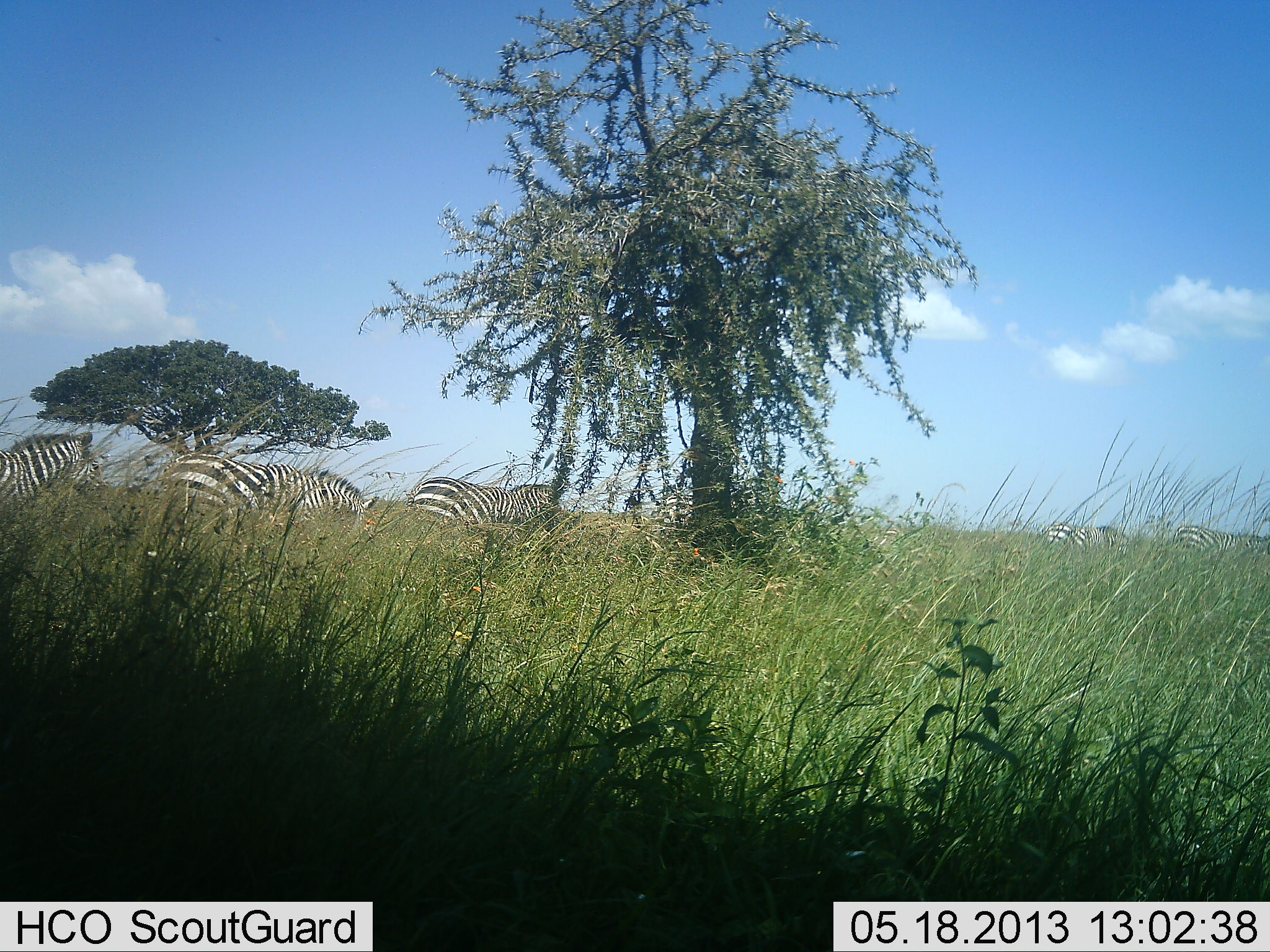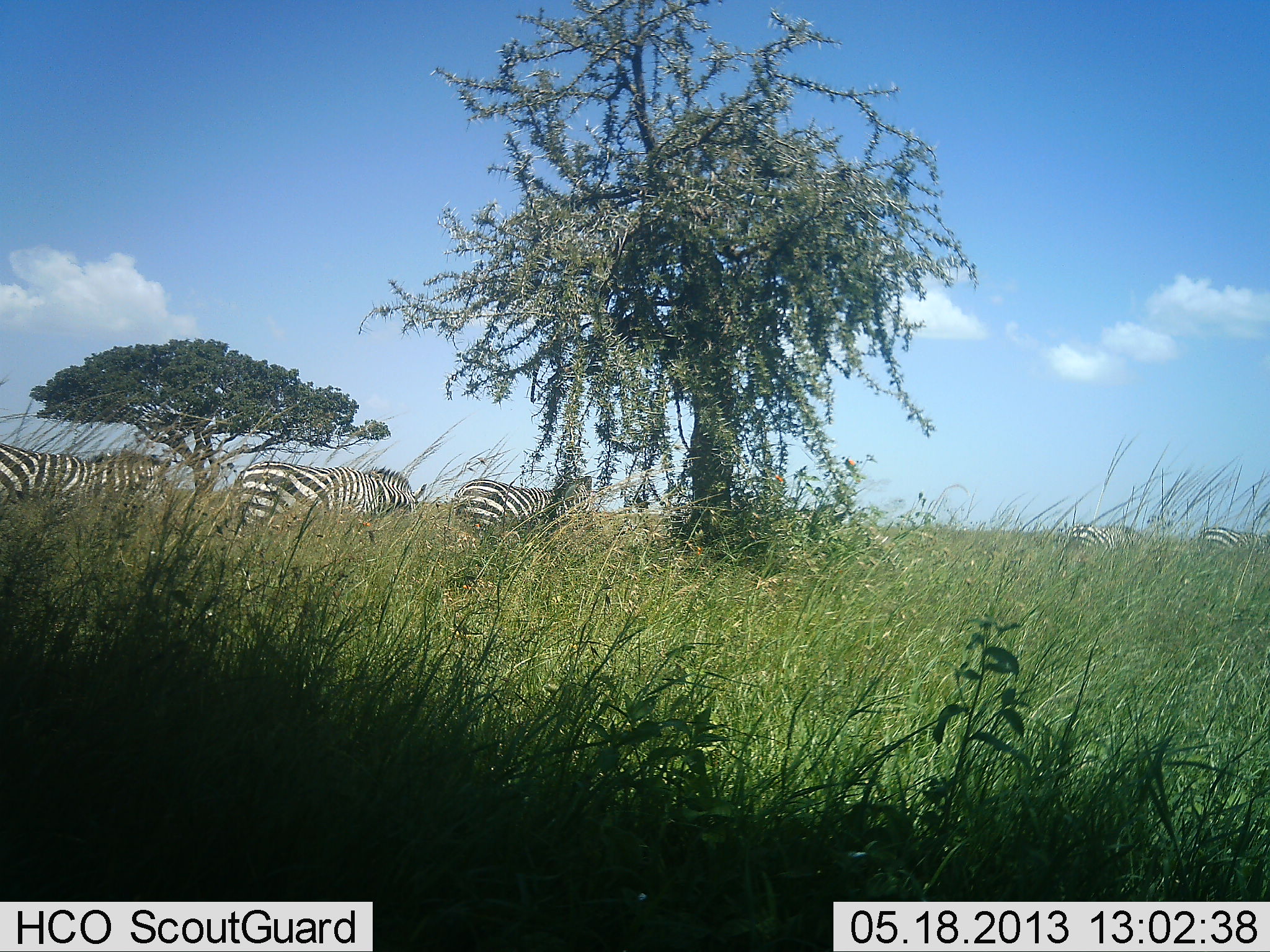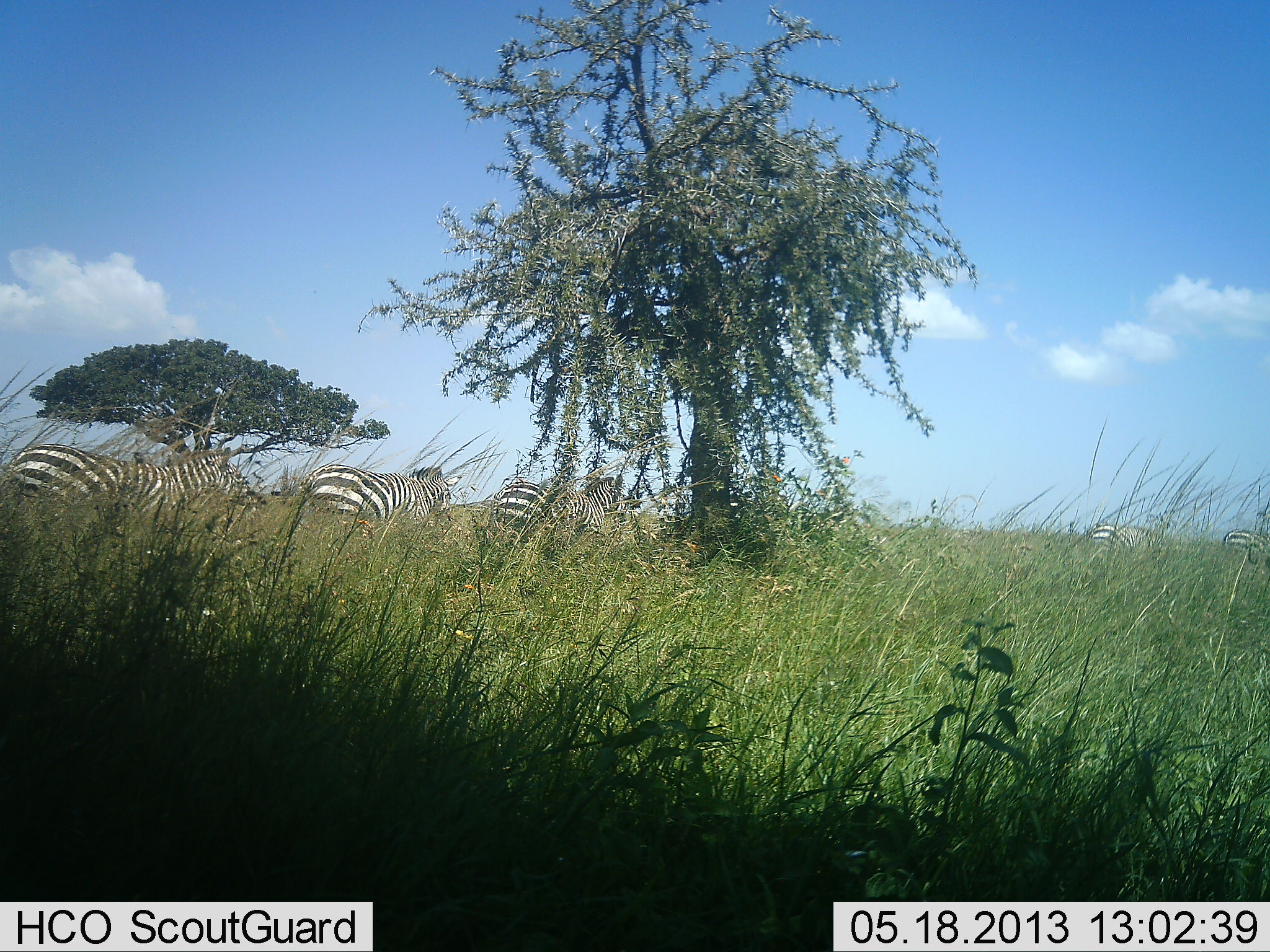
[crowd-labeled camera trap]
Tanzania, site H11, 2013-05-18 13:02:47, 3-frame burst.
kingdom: Animalia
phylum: Chordata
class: Mammalia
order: Perissodactyla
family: Equidae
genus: Equus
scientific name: Equus quagga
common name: plains zebra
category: zebra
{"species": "zebra (plains zebra) (Equus quagga)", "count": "5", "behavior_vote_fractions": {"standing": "9%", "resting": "0%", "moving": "91%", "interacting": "0%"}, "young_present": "0%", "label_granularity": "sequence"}